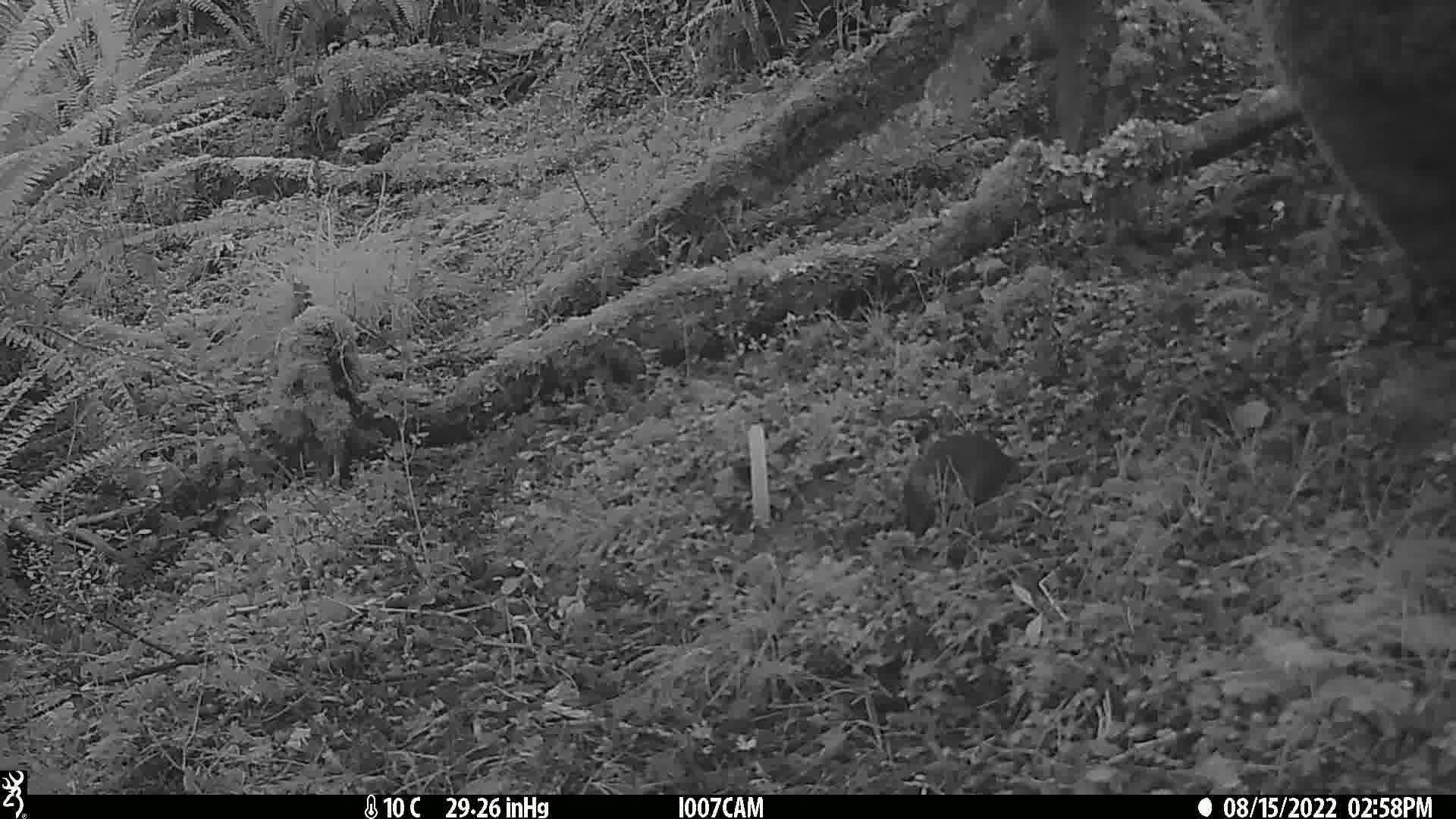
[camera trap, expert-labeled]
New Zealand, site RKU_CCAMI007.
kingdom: Animalia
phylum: Chordata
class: Mammalia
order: Rodentia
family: Muridae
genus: Rattus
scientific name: Rattus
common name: rat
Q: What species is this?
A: Rat (Rattus).